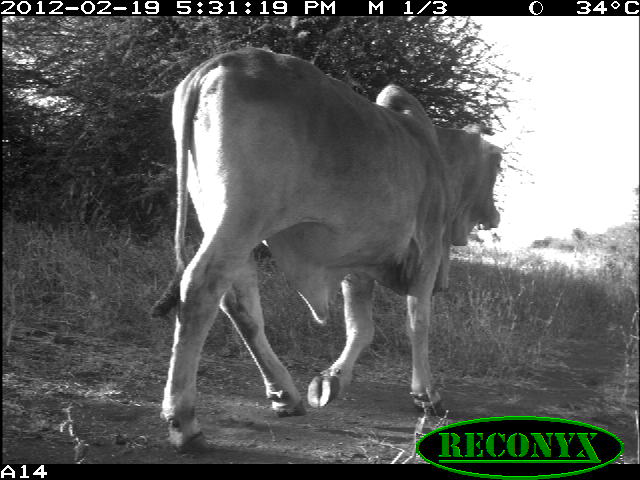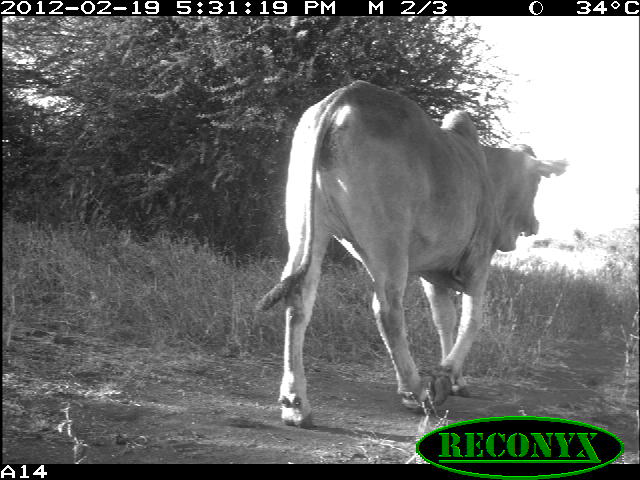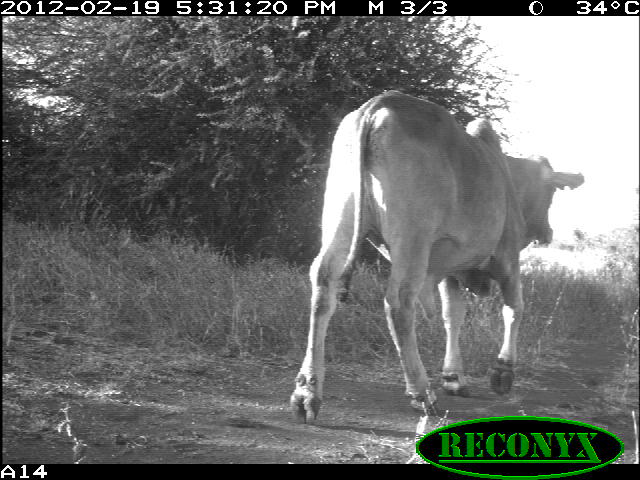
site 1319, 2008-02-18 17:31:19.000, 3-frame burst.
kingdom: Animalia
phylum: Chordata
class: Mammalia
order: Artiodactyla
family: Bovidae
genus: Bos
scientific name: Bos taurus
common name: domestic cattle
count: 1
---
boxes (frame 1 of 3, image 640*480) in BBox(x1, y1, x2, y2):
bos taurus: BBox(148, 43, 504, 453)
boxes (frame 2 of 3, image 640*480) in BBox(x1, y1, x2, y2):
bos taurus: BBox(254, 78, 547, 429)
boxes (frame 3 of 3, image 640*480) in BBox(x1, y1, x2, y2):
bos taurus: BBox(285, 87, 584, 424)